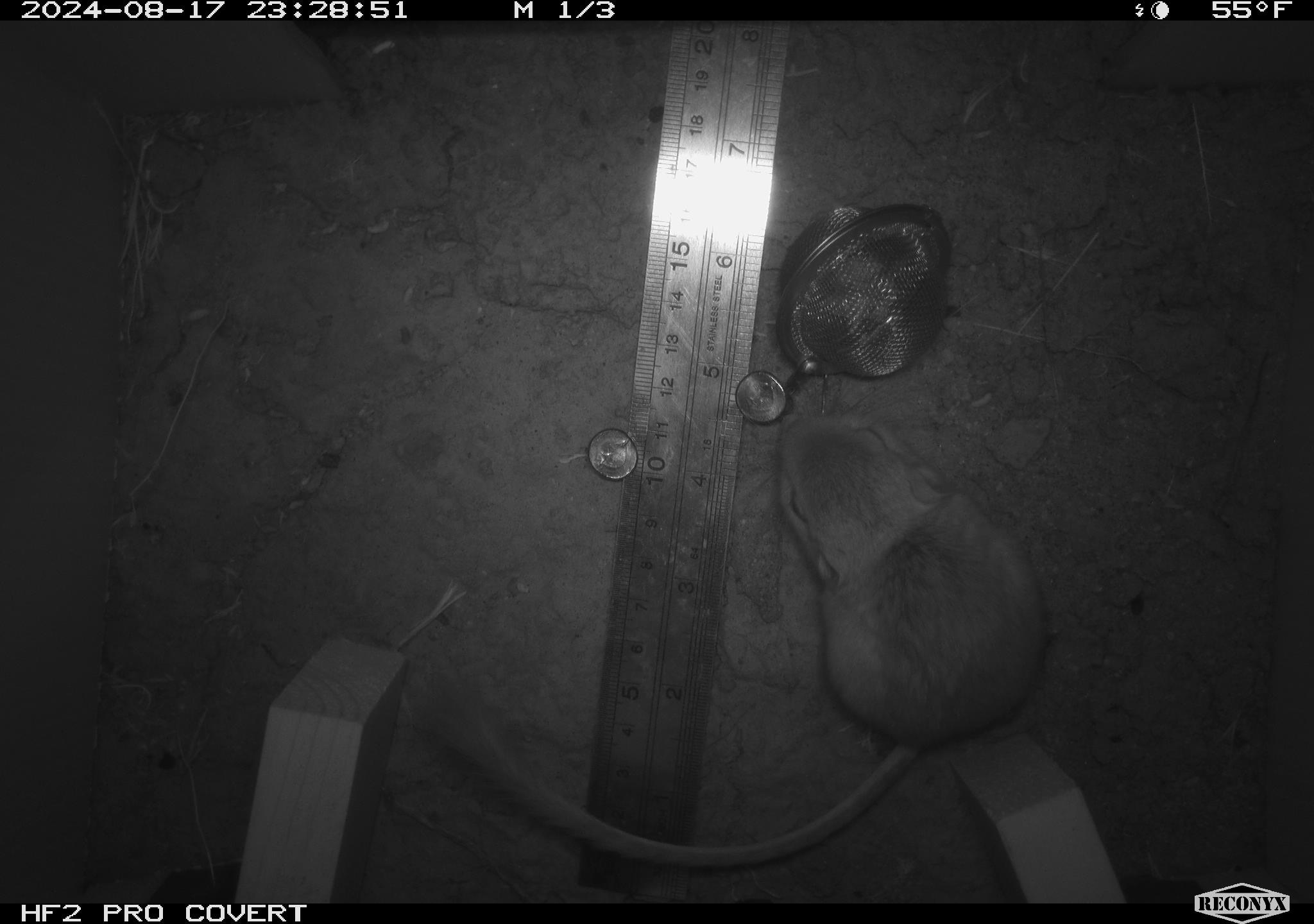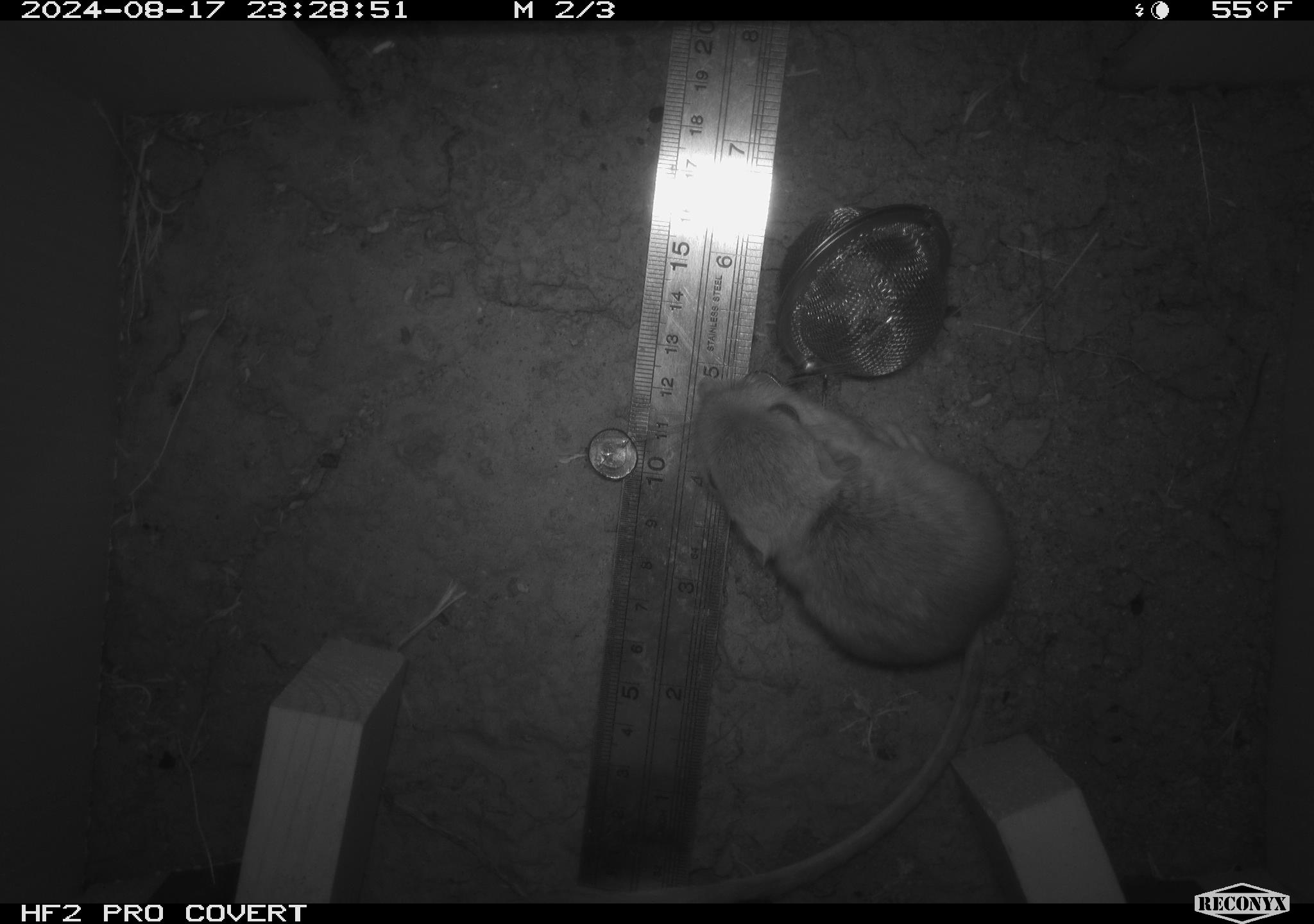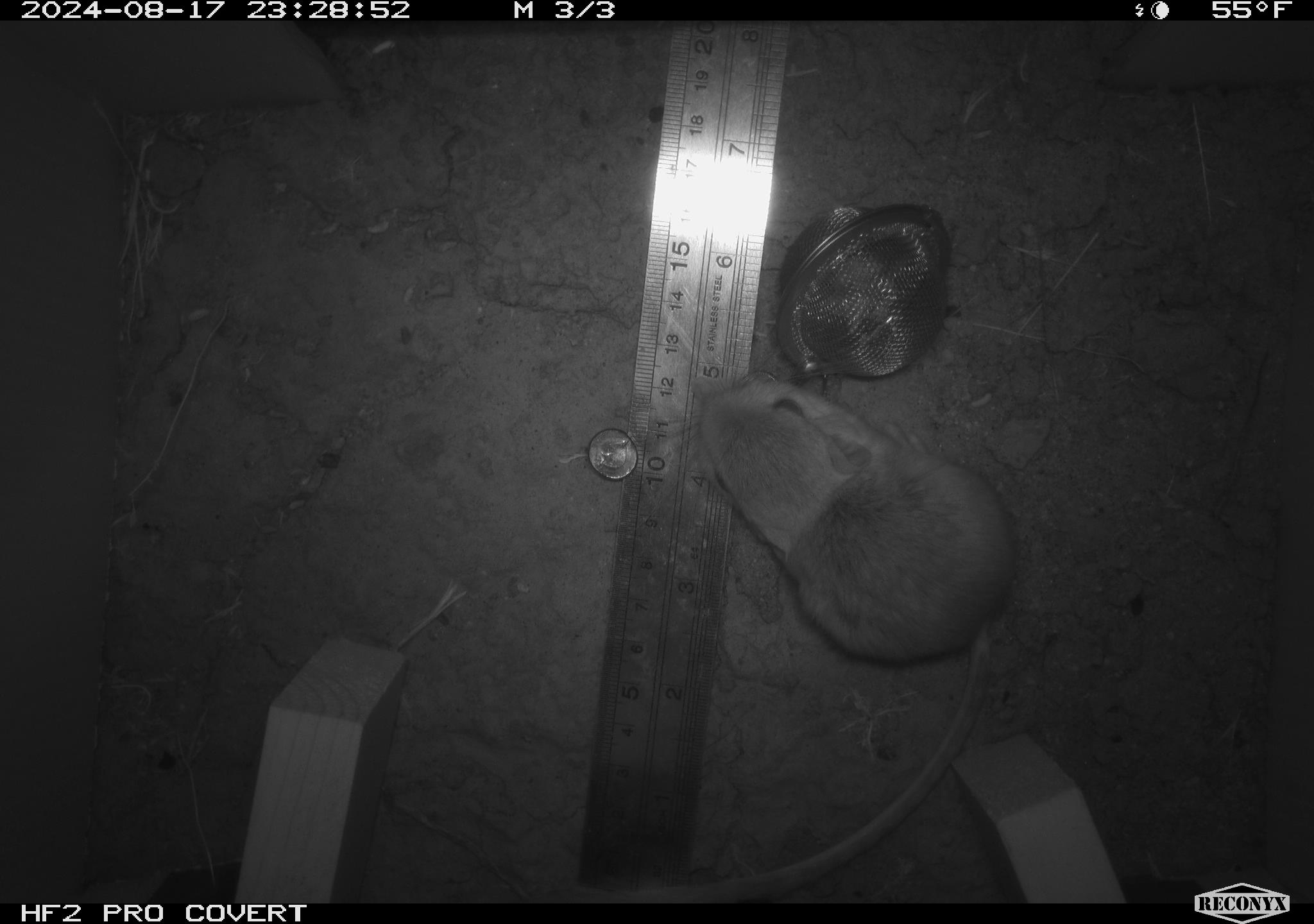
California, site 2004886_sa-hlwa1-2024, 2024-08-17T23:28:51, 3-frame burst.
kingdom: Animalia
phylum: Chordata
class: Mammalia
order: Rodentia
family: Heteromyidae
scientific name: Heteromyidae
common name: kangaroo rats and pocket mice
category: heteromyidae family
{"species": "heteromyidae family (kangaroo rats and pocket mice) (Heteromyidae)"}